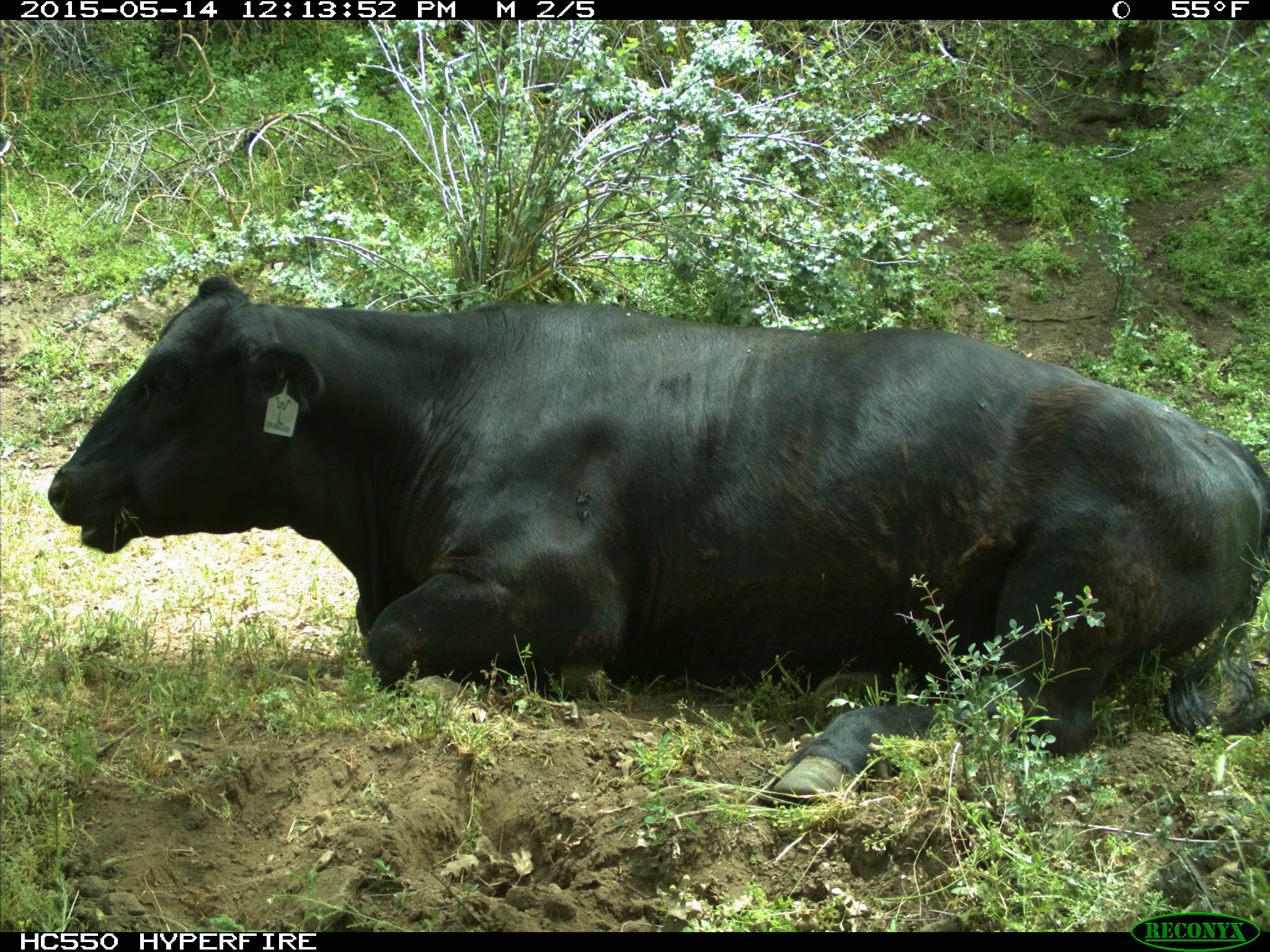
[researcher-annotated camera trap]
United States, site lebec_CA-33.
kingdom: Animalia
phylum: Chordata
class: Mammalia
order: Artiodactyla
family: Bovidae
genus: Bos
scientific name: Bos taurus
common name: domestic cow